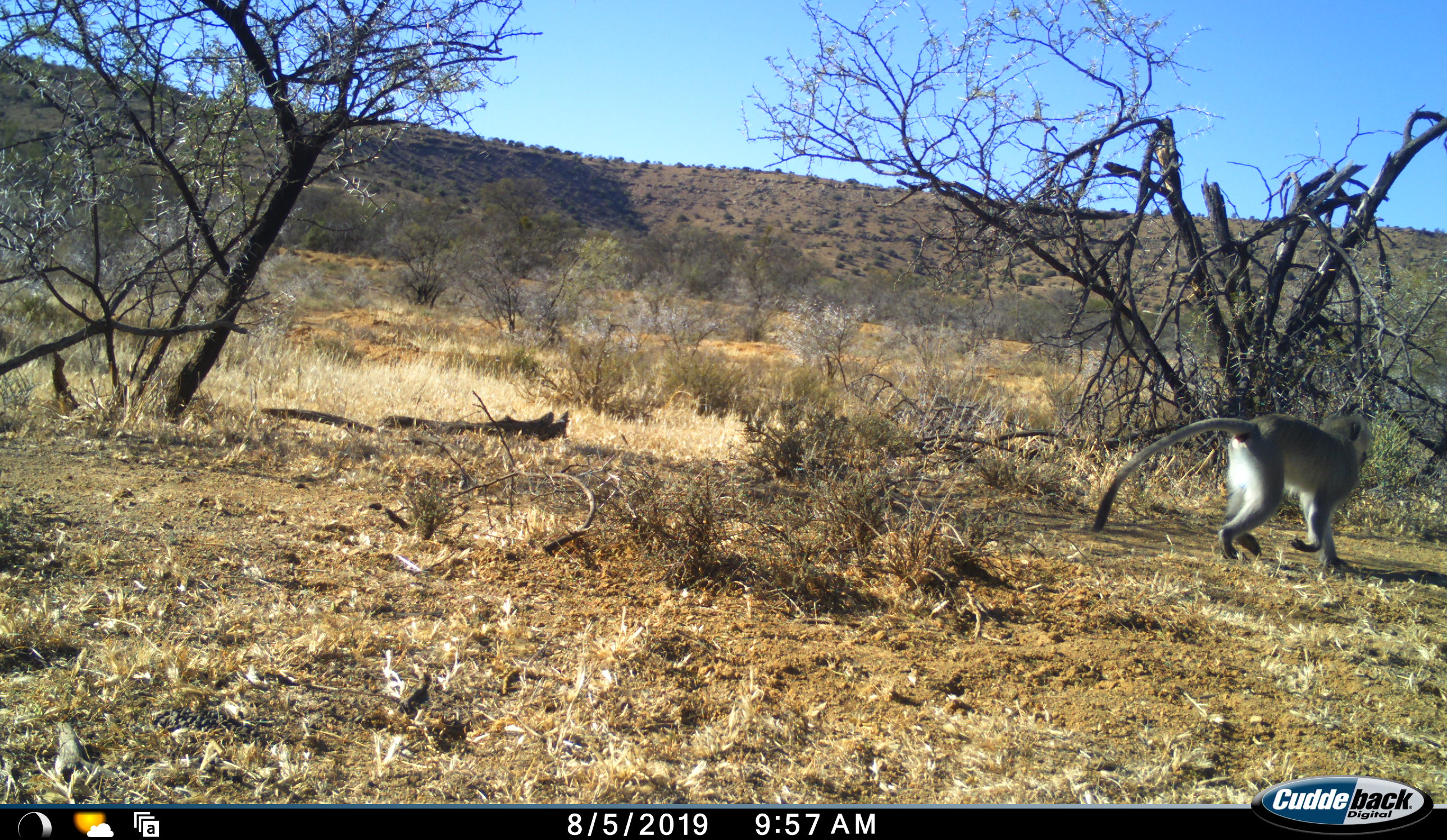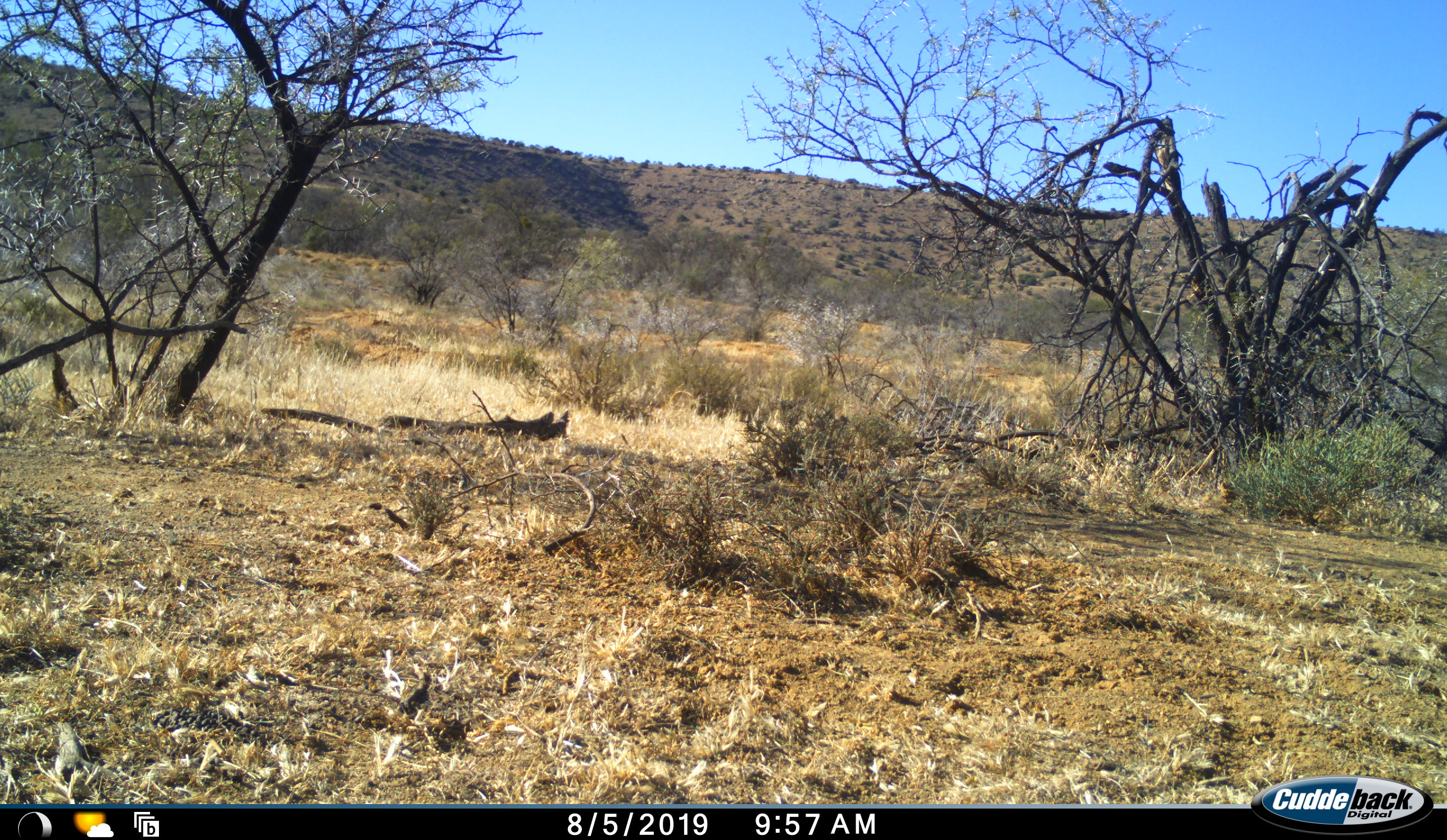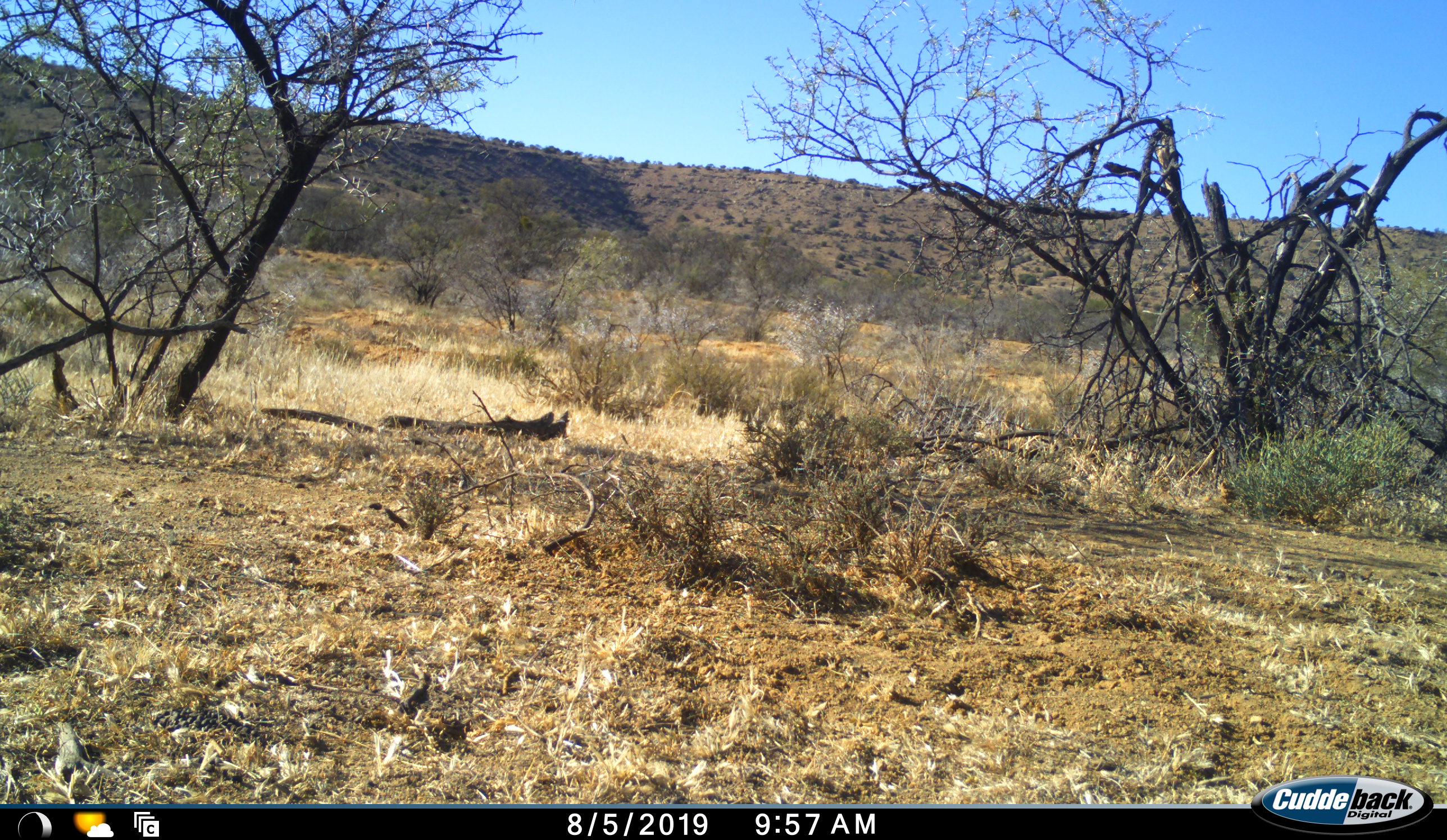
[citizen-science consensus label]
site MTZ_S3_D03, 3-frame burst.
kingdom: Animalia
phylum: Chordata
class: Mammalia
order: Primates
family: Cercopithecidae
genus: Chlorocebus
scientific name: Chlorocebus pygerythrus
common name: vervet monkey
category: monkeyvervet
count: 1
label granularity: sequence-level